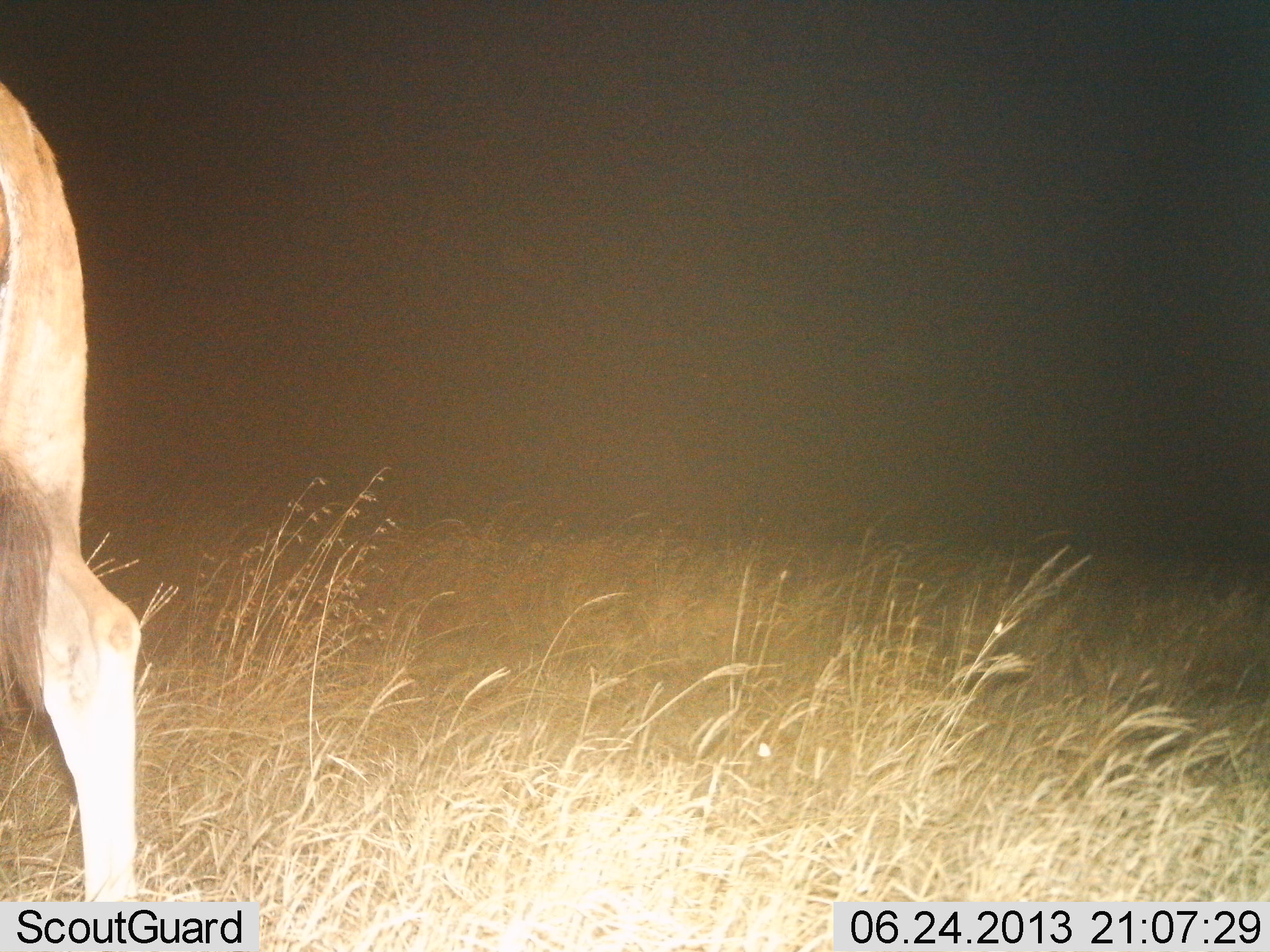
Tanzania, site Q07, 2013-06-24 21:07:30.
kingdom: Animalia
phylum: Chordata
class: Mammalia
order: Artiodactyla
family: Bovidae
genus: Tragelaphus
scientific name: Tragelaphus oryx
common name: eland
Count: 1.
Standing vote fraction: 67%.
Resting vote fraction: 0%.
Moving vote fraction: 33%.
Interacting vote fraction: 0%.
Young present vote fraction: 0%.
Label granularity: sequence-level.